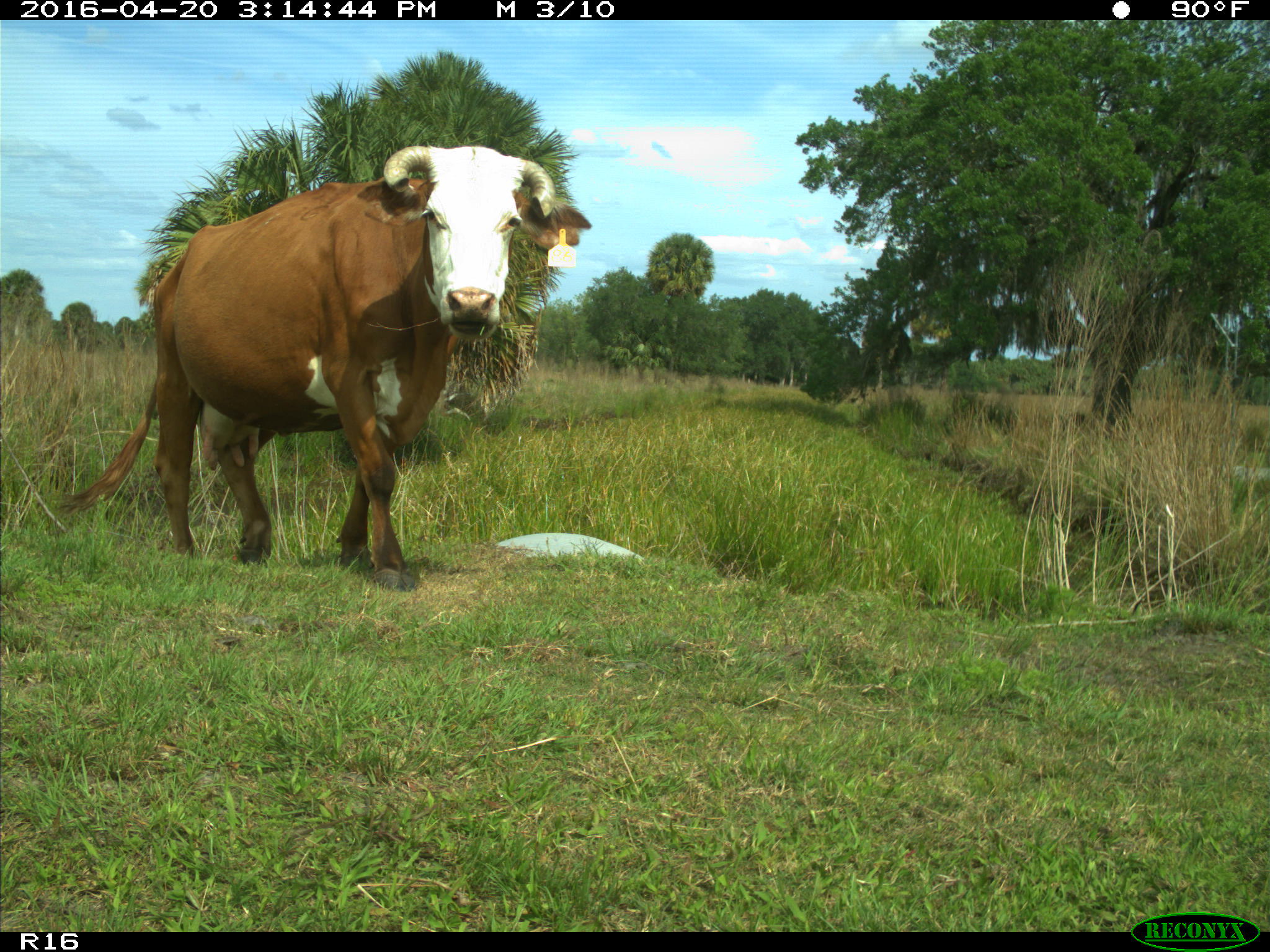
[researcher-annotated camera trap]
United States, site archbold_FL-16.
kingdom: Animalia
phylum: Chordata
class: Mammalia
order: Artiodactyla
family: Bovidae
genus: Bos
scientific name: Bos taurus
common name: domestic cow